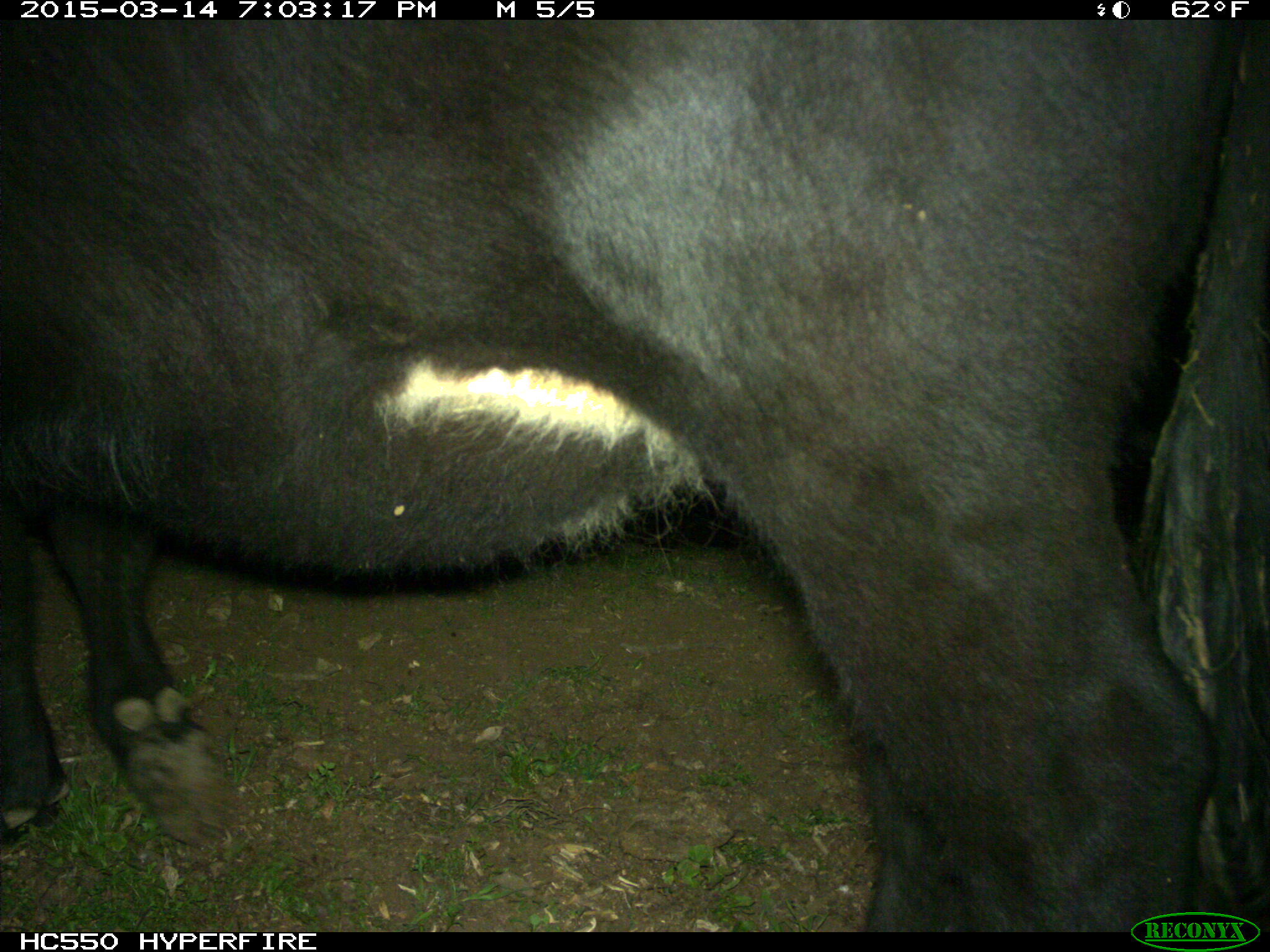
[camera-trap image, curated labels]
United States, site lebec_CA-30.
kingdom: Animalia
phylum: Chordata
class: Mammalia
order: Artiodactyla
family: Bovidae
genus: Bos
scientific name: Bos taurus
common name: domestic cow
Bos taurus (domestic cow).